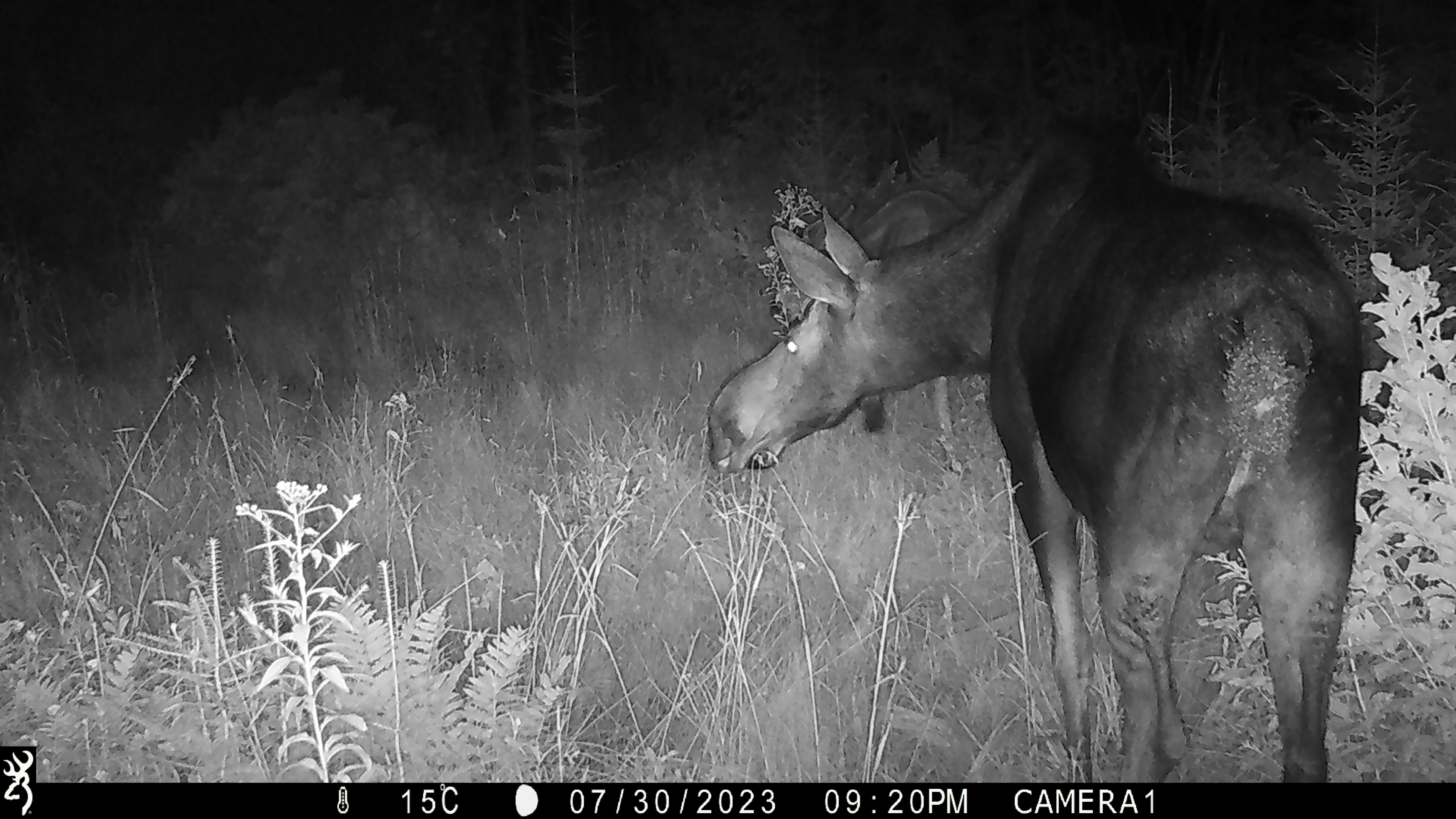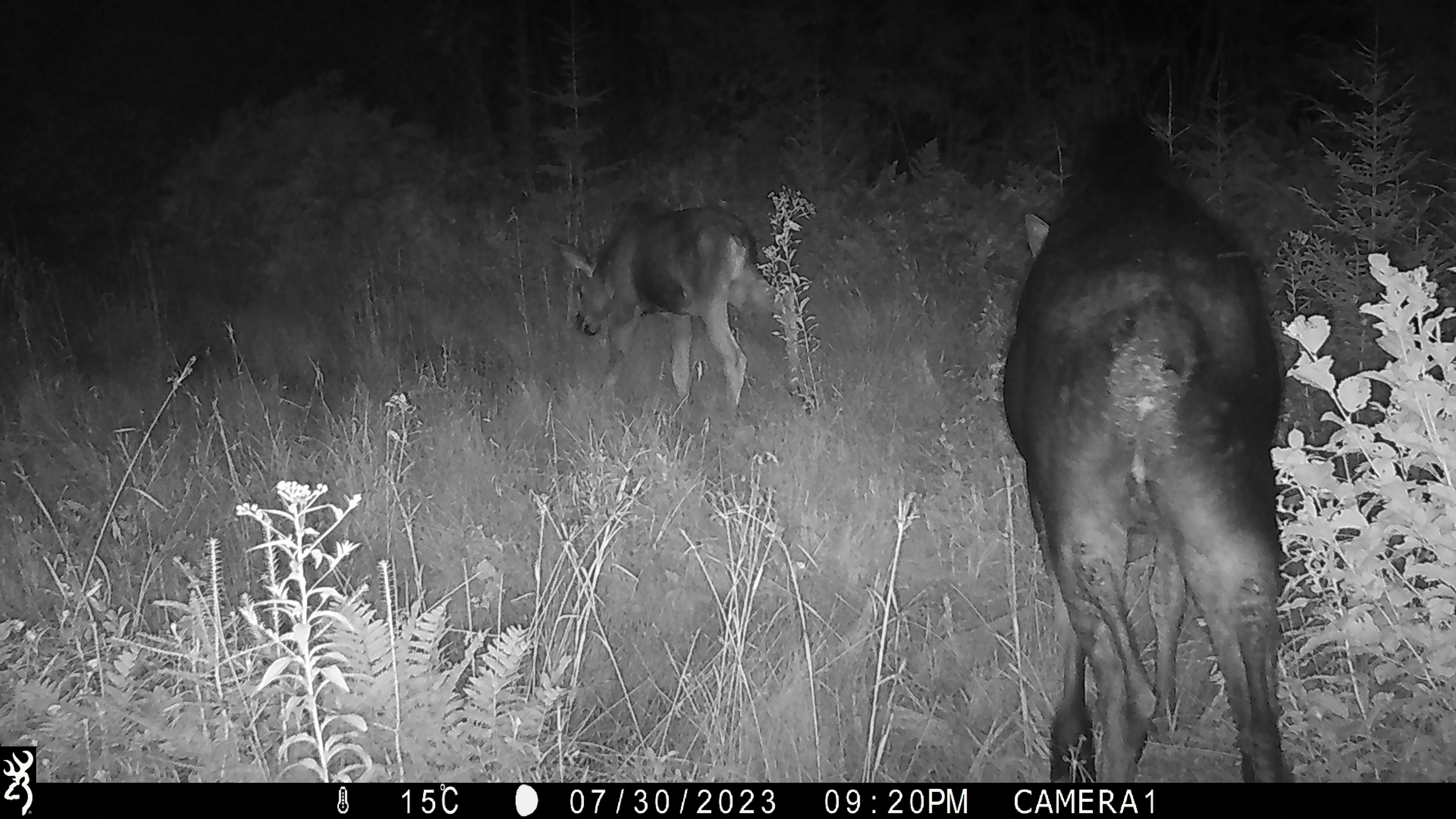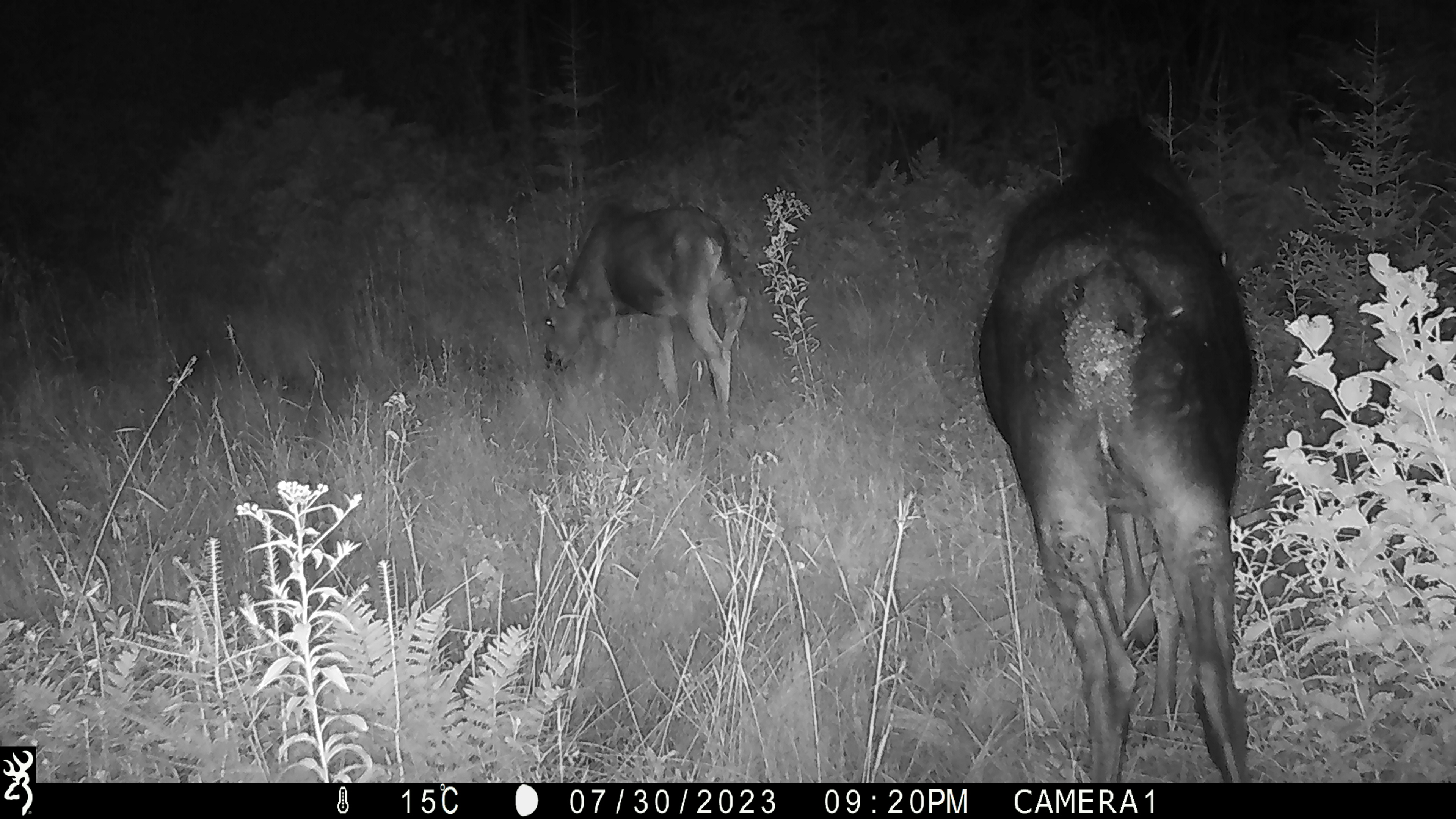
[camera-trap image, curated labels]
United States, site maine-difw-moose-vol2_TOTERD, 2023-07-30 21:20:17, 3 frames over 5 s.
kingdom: Animalia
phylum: Chordata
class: Mammalia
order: Artiodactyla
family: Cervidae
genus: Alces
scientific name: Alces alces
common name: moose